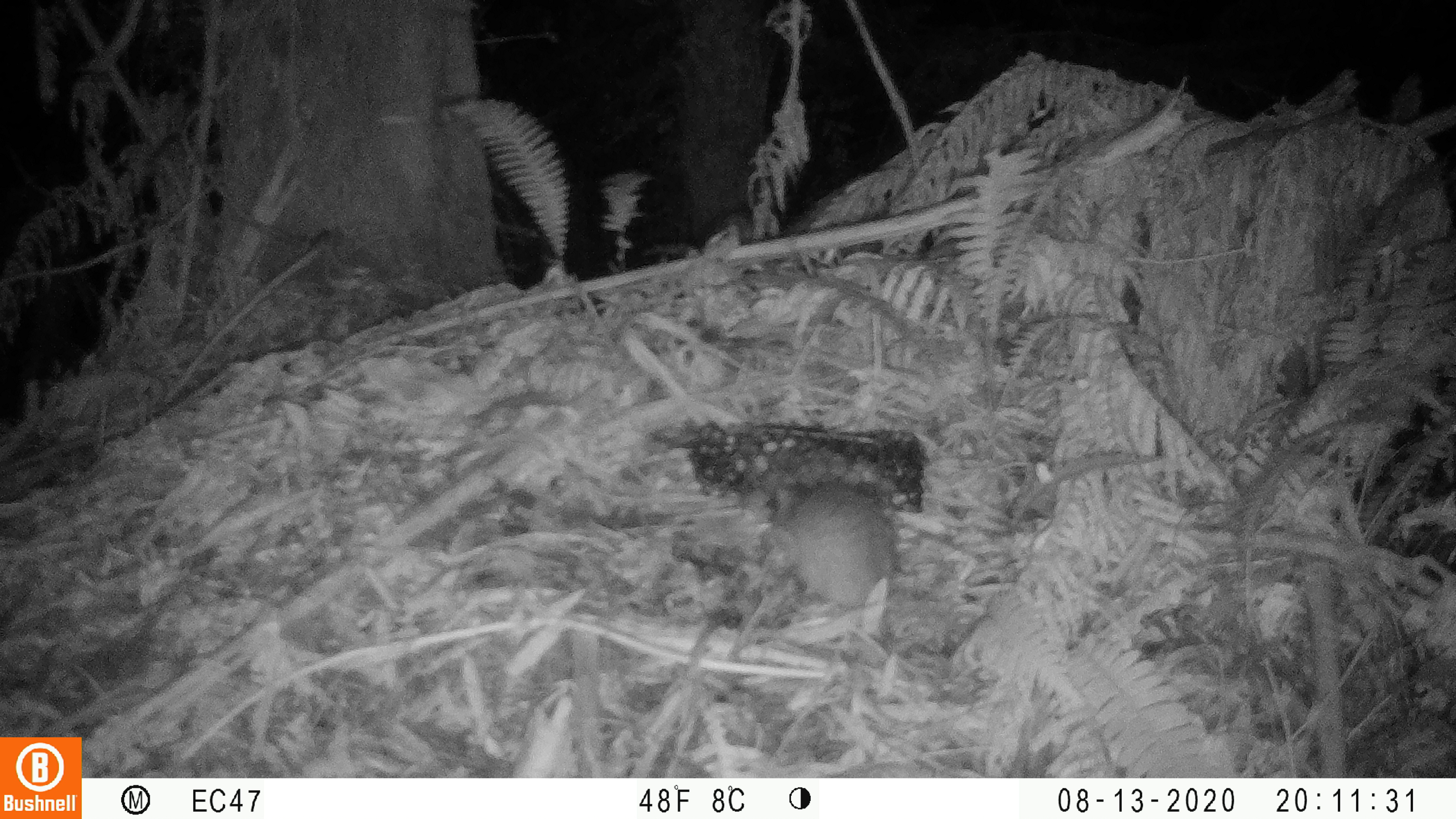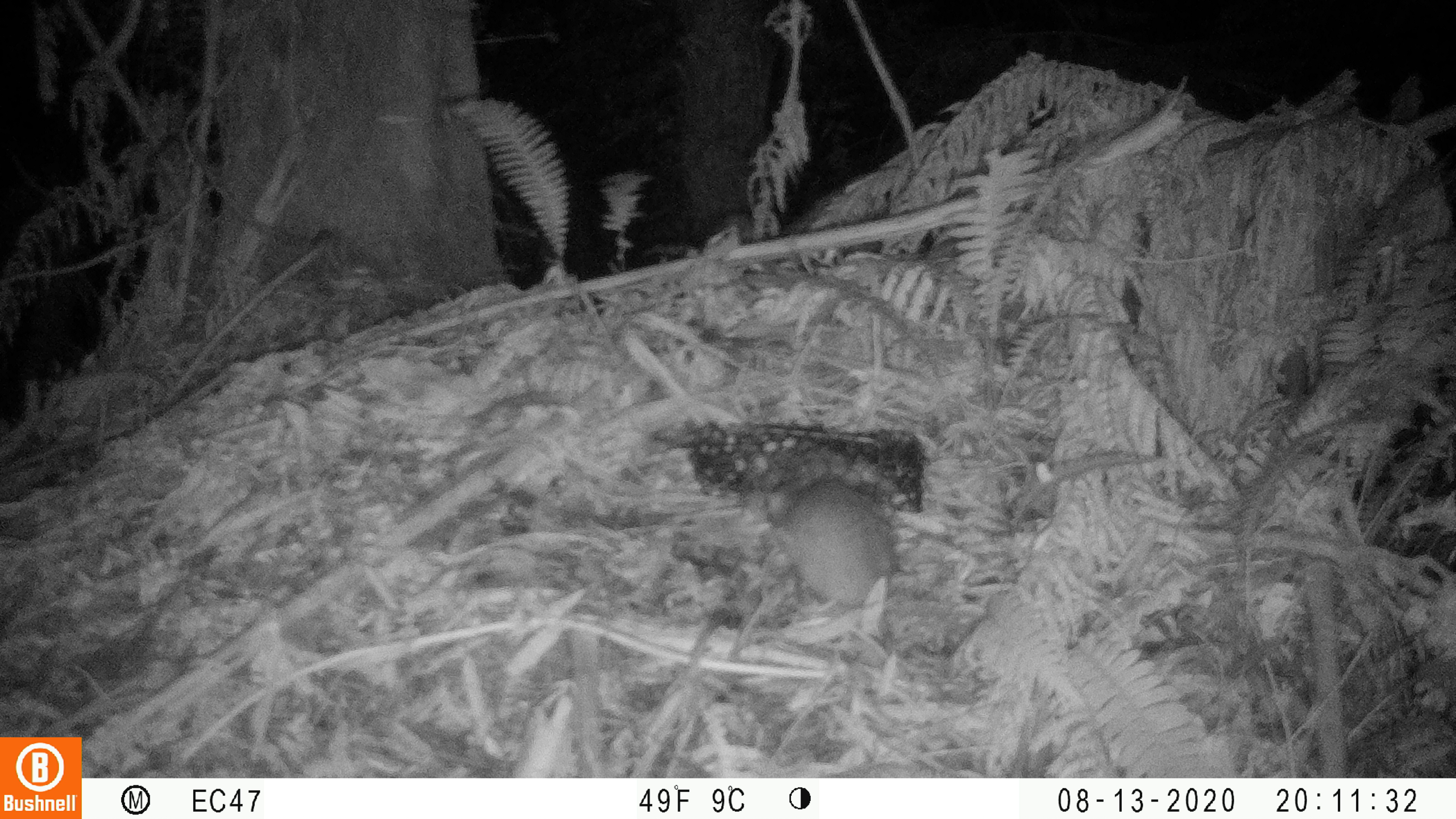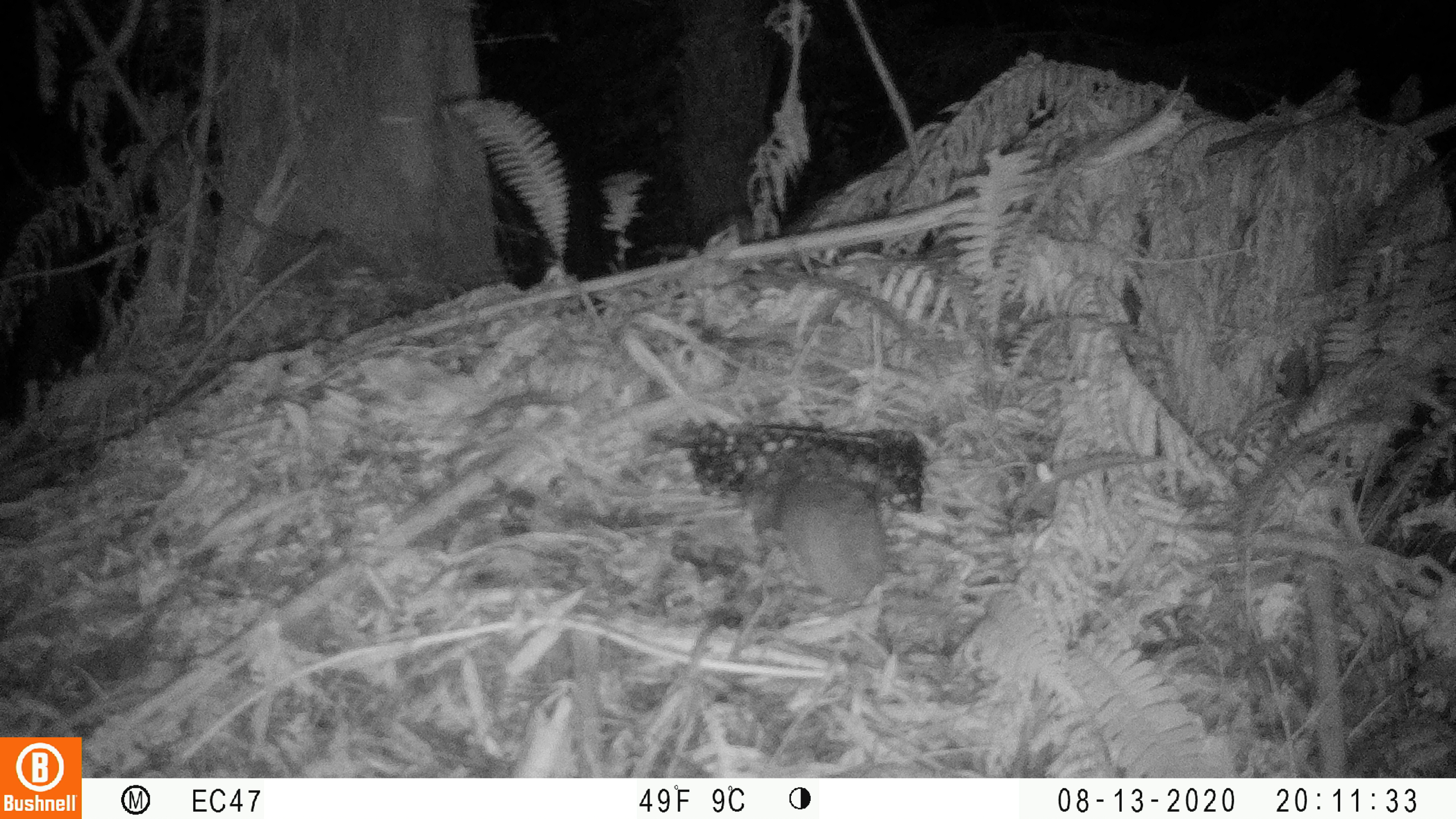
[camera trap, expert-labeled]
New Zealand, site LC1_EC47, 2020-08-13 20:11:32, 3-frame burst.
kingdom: Animalia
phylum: Chordata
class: Mammalia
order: Rodentia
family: Muridae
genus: Rattus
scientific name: Rattus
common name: rat